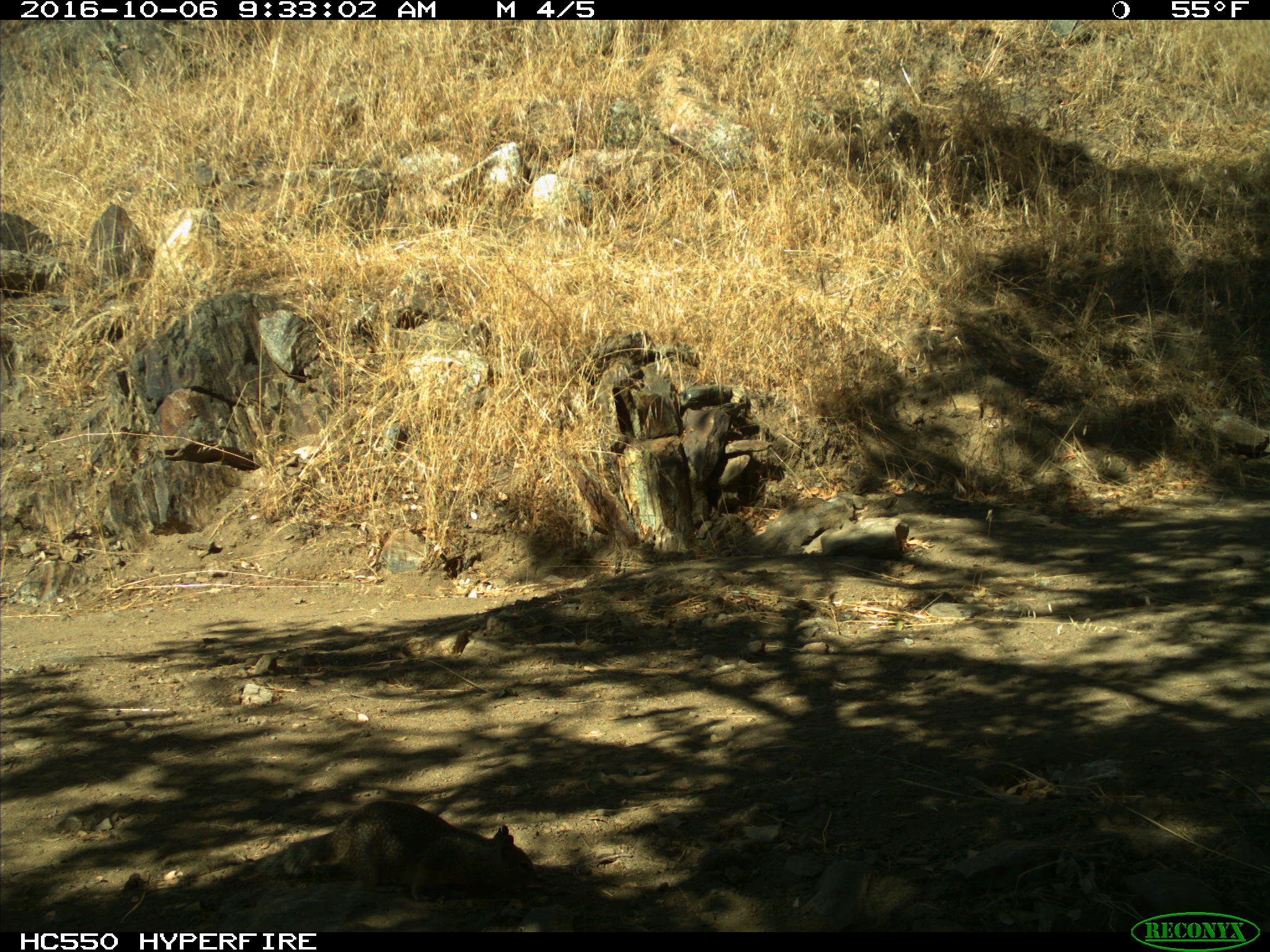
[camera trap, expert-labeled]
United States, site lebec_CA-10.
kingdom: Animalia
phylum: Chordata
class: Mammalia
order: Rodentia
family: Sciuridae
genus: Otospermophilus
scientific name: Otospermophilus beecheyi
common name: california ground squirrel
Otospermophilus beecheyi (california ground squirrel).